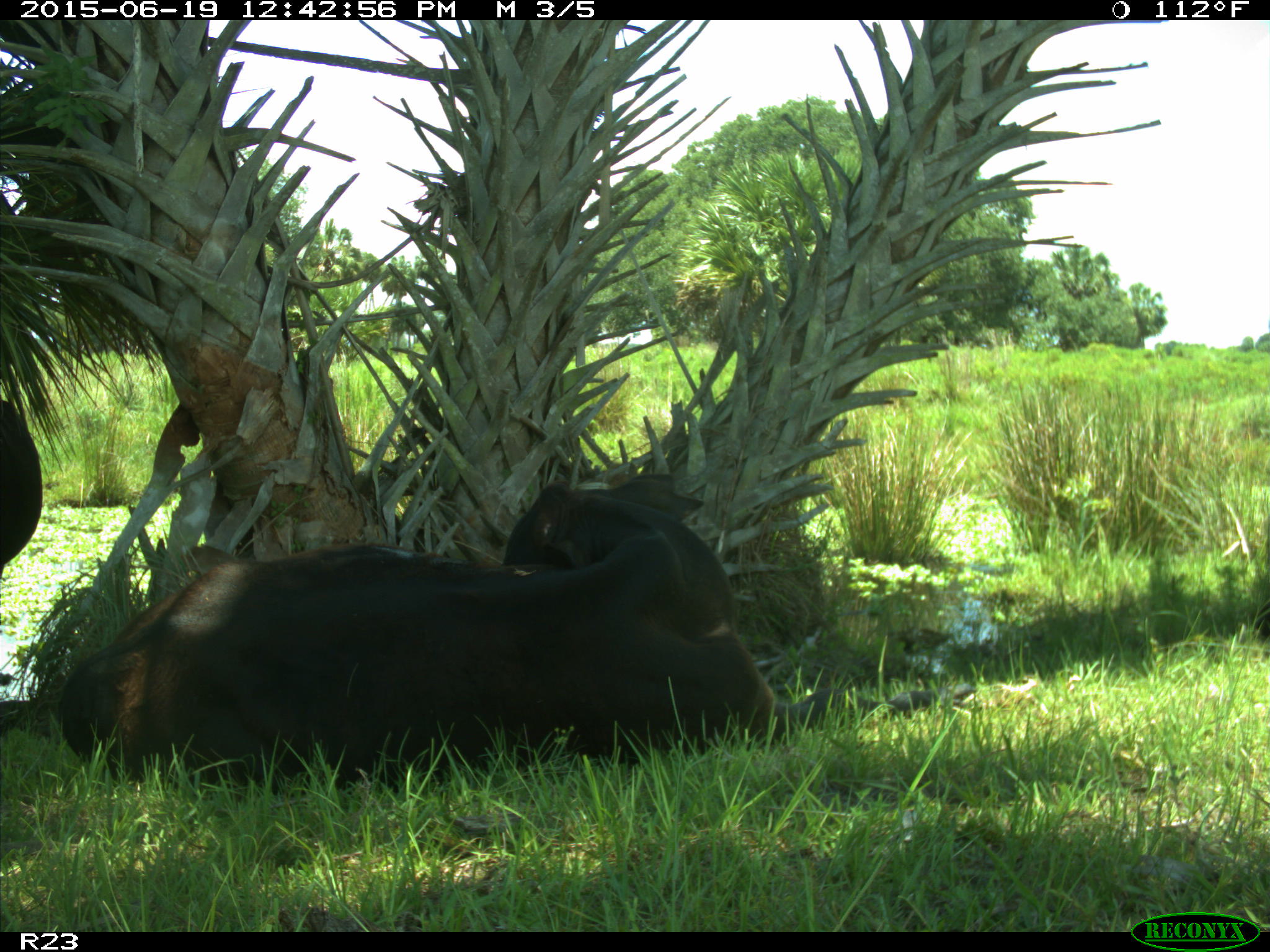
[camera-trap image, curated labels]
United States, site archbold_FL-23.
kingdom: Animalia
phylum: Chordata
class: Aves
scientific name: Aves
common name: birds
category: unidentified bird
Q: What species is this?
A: Unidentified bird (birds) (Aves).